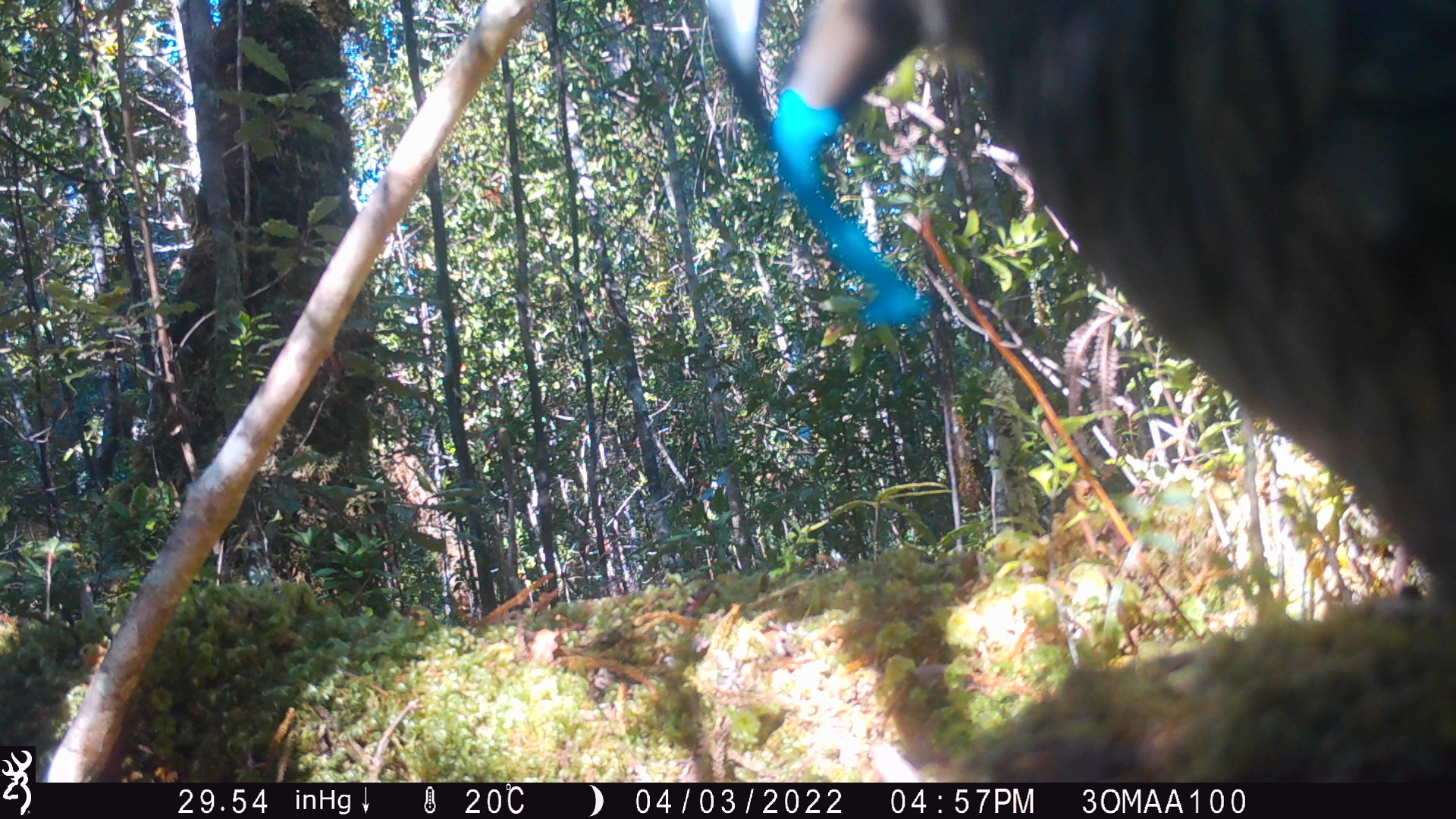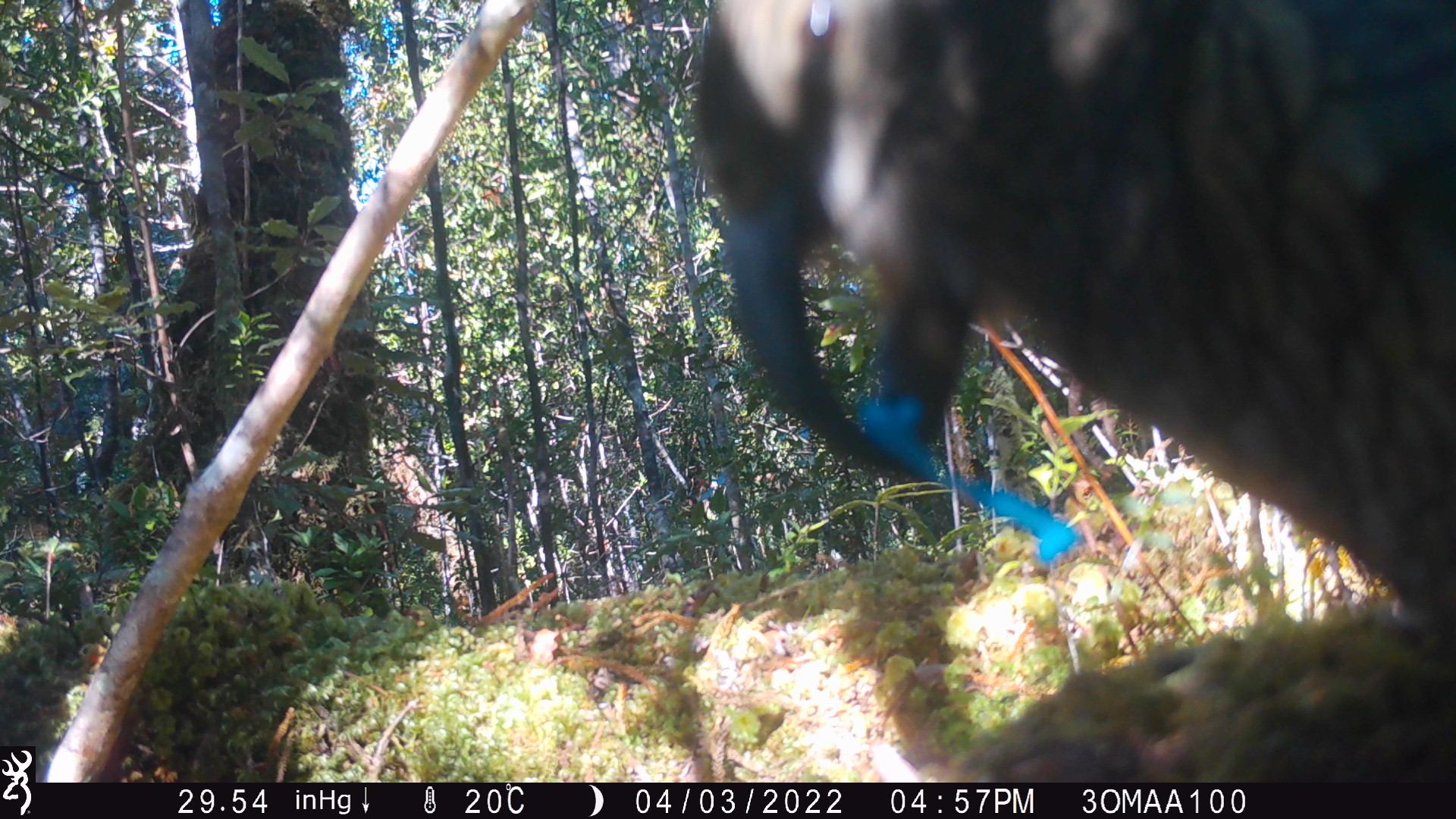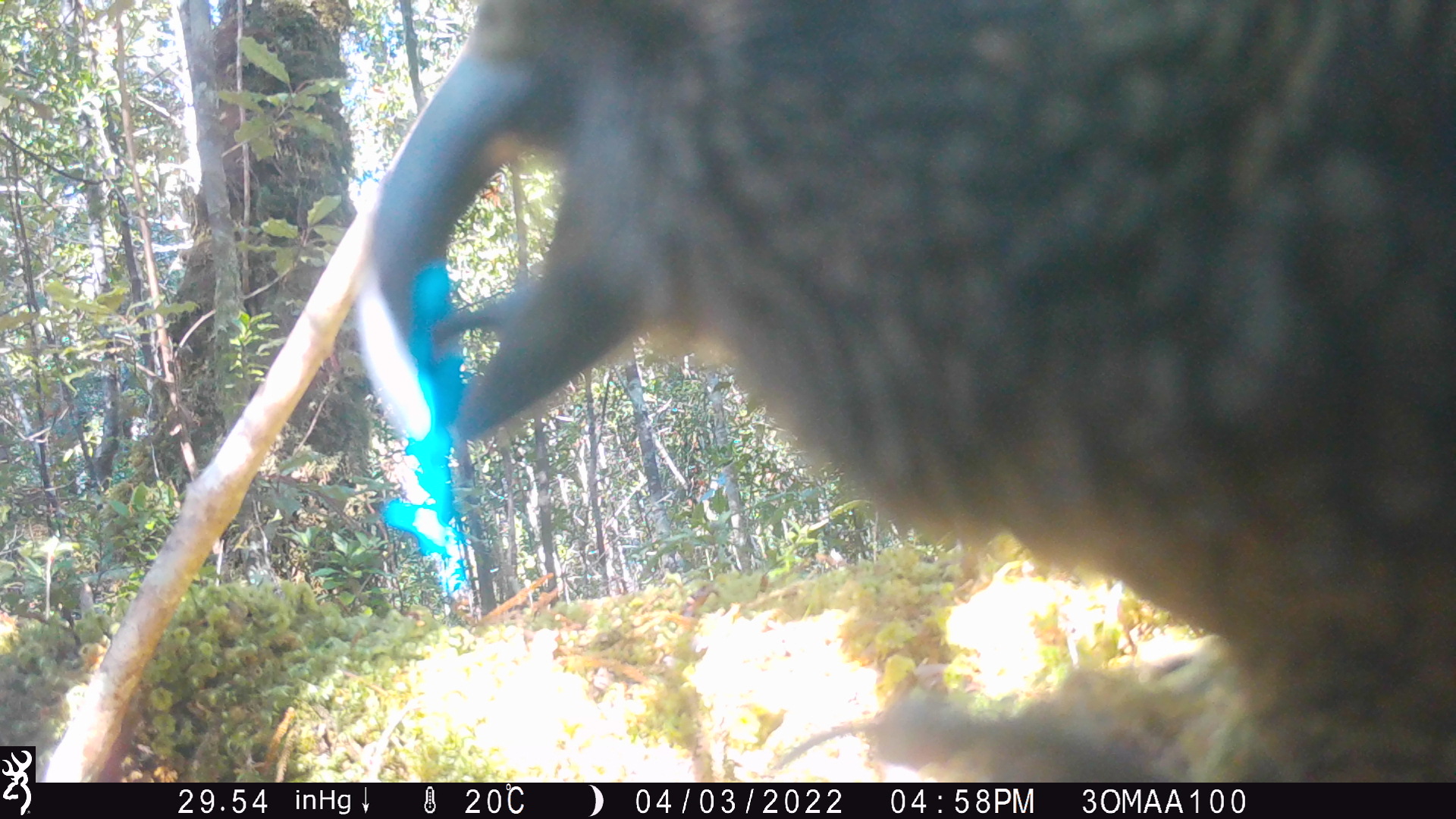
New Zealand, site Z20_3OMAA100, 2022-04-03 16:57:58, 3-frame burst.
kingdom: Animalia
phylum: Chordata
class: Aves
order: Psittaciformes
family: Strigopidae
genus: Nestor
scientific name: Nestor notabilis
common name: kea